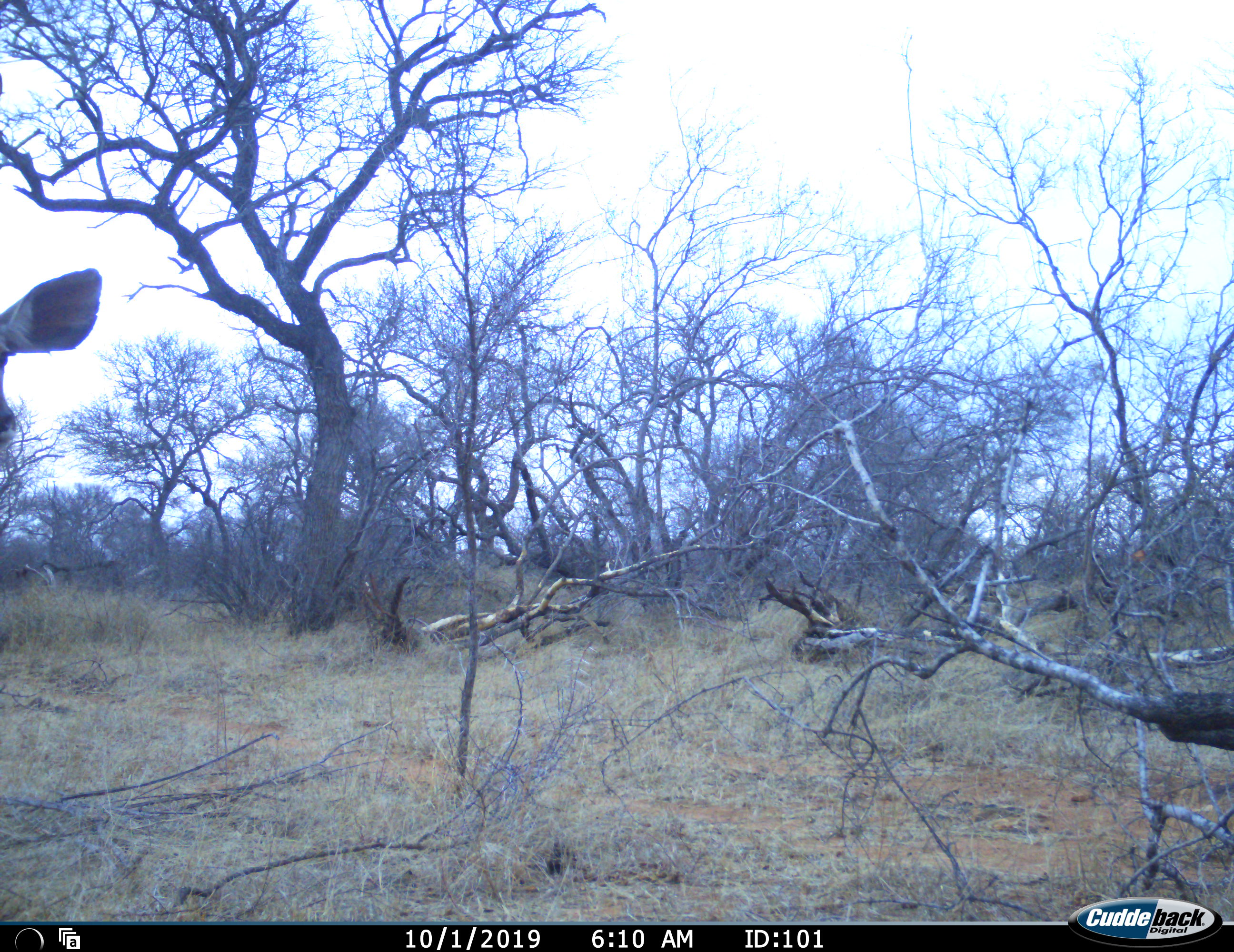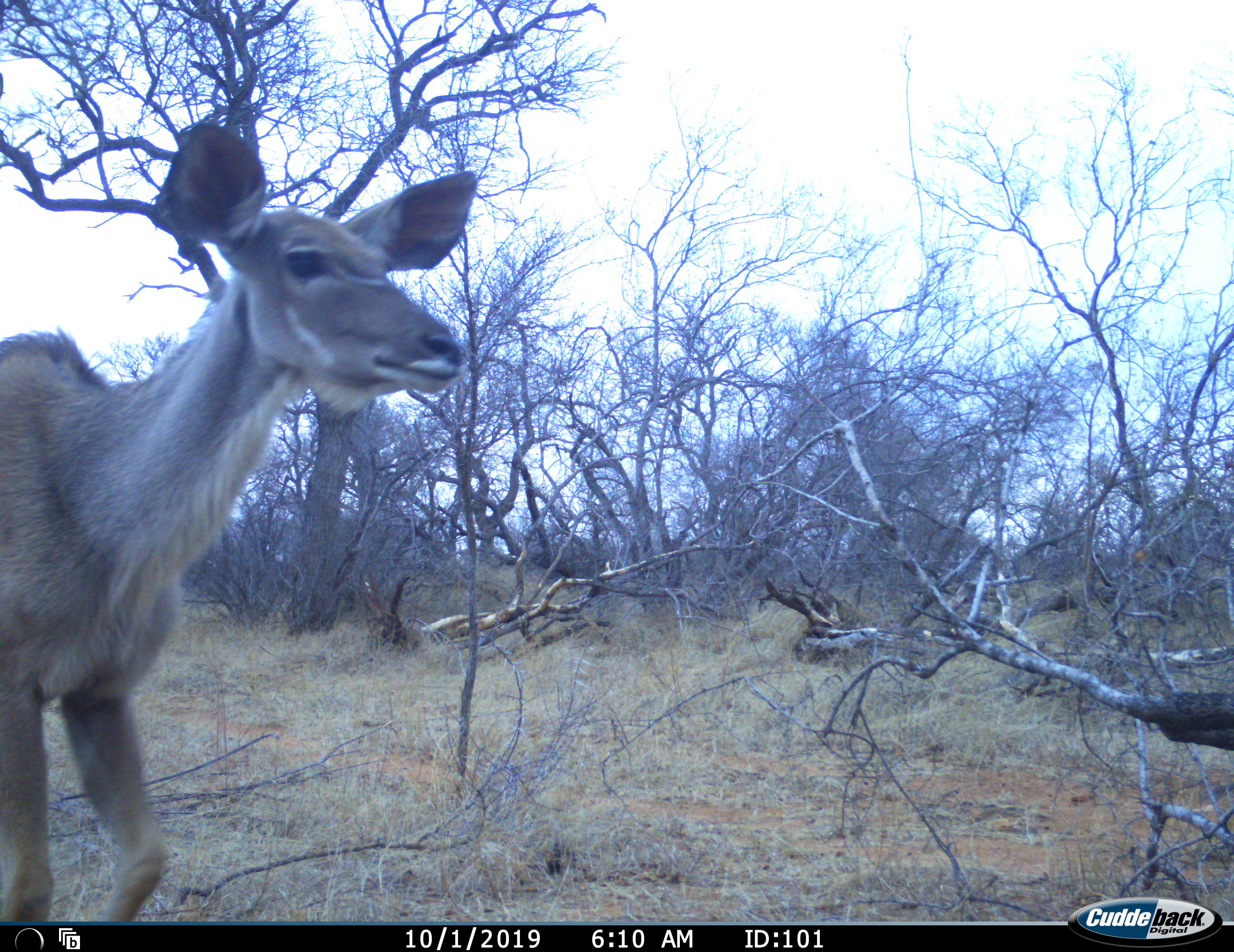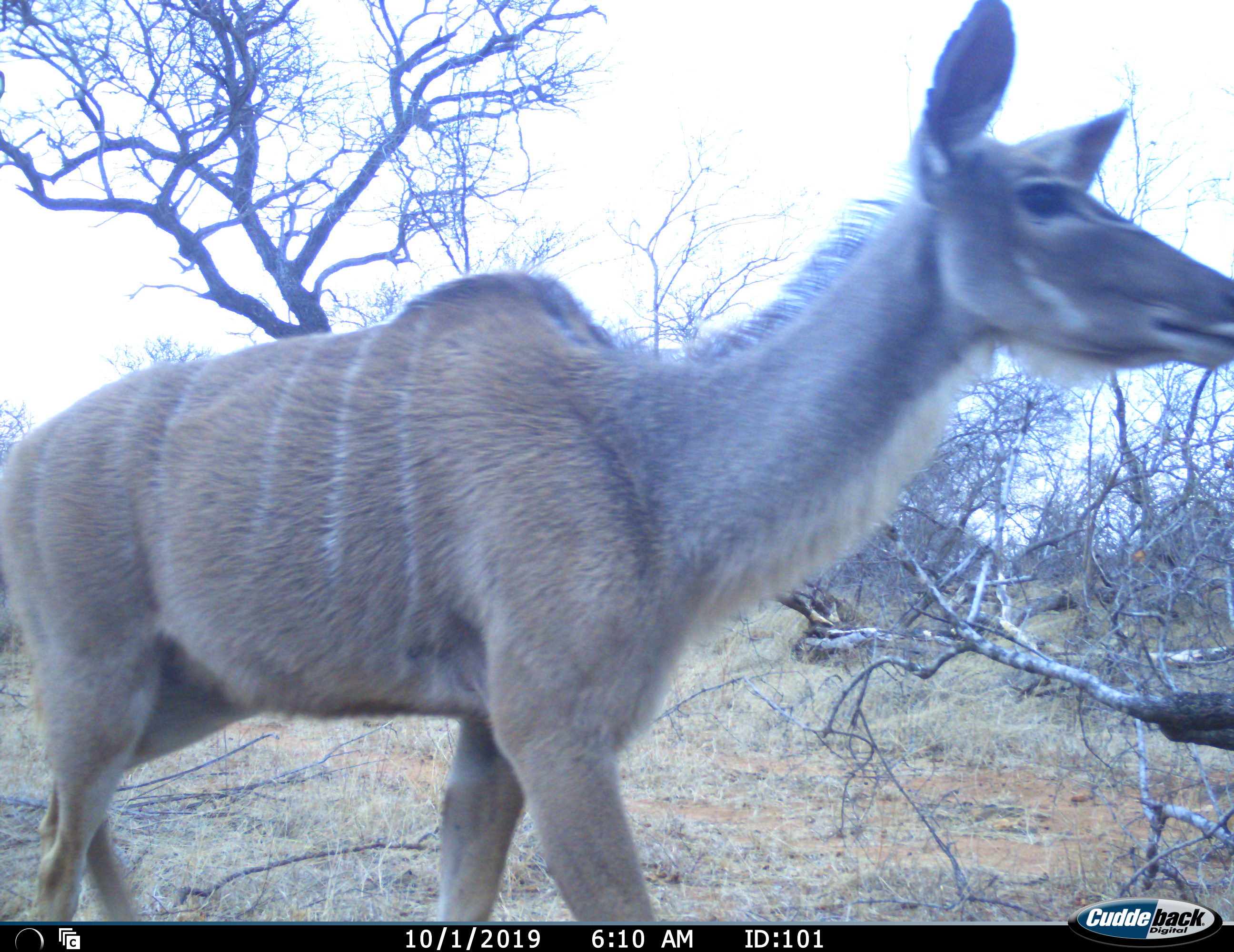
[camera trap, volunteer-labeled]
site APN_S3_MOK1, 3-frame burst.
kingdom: Animalia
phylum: Chordata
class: Mammalia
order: Artiodactyla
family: Bovidae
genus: Tragelaphus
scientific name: Tragelaphus angasii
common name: nyala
Nyala (Tragelaphus angasii), count 1. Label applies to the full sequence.